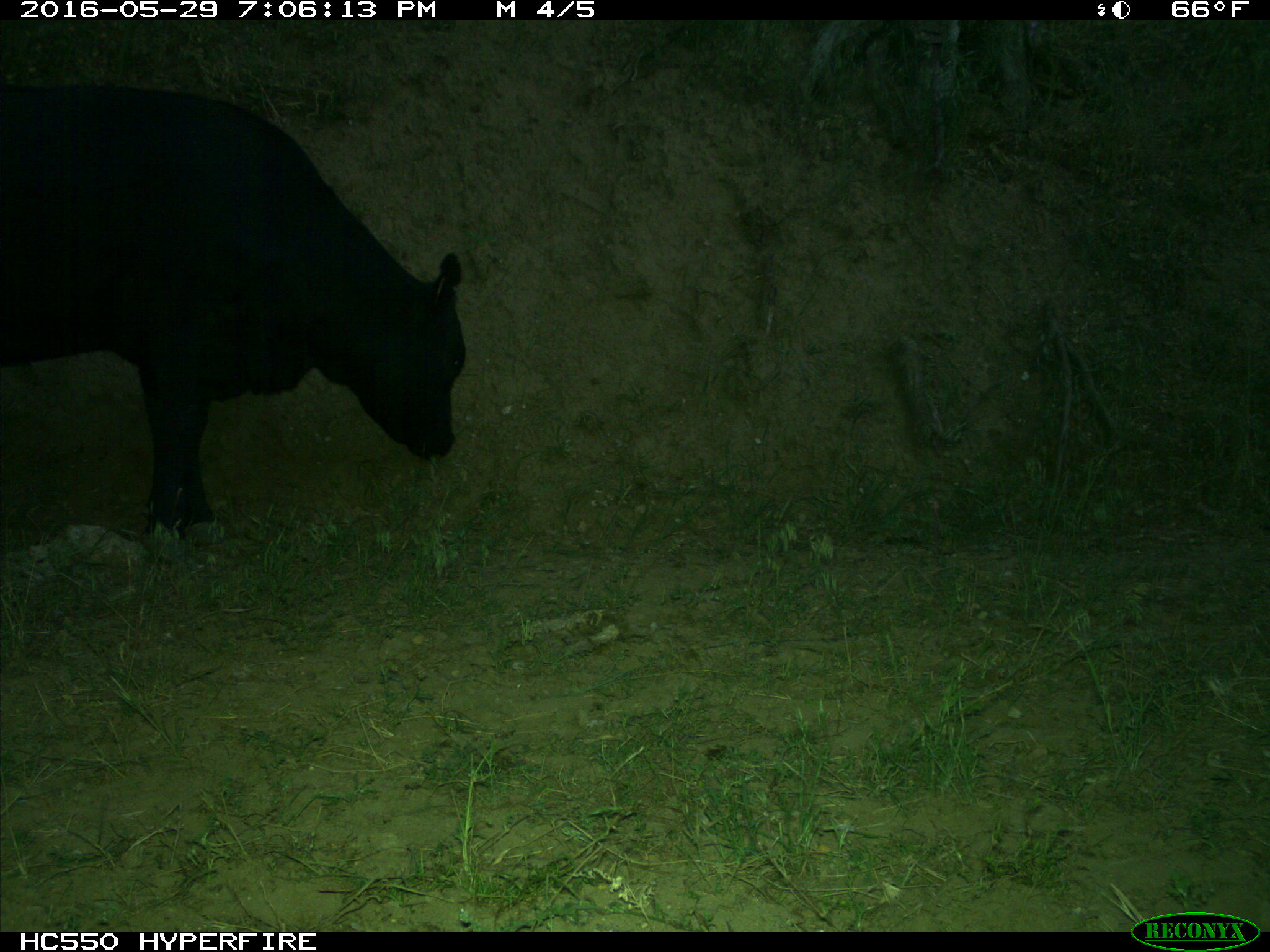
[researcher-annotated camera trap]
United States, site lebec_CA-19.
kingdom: Animalia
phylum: Chordata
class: Mammalia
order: Artiodactyla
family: Bovidae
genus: Bos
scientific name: Bos taurus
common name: domestic cow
Bos taurus (domestic cow).